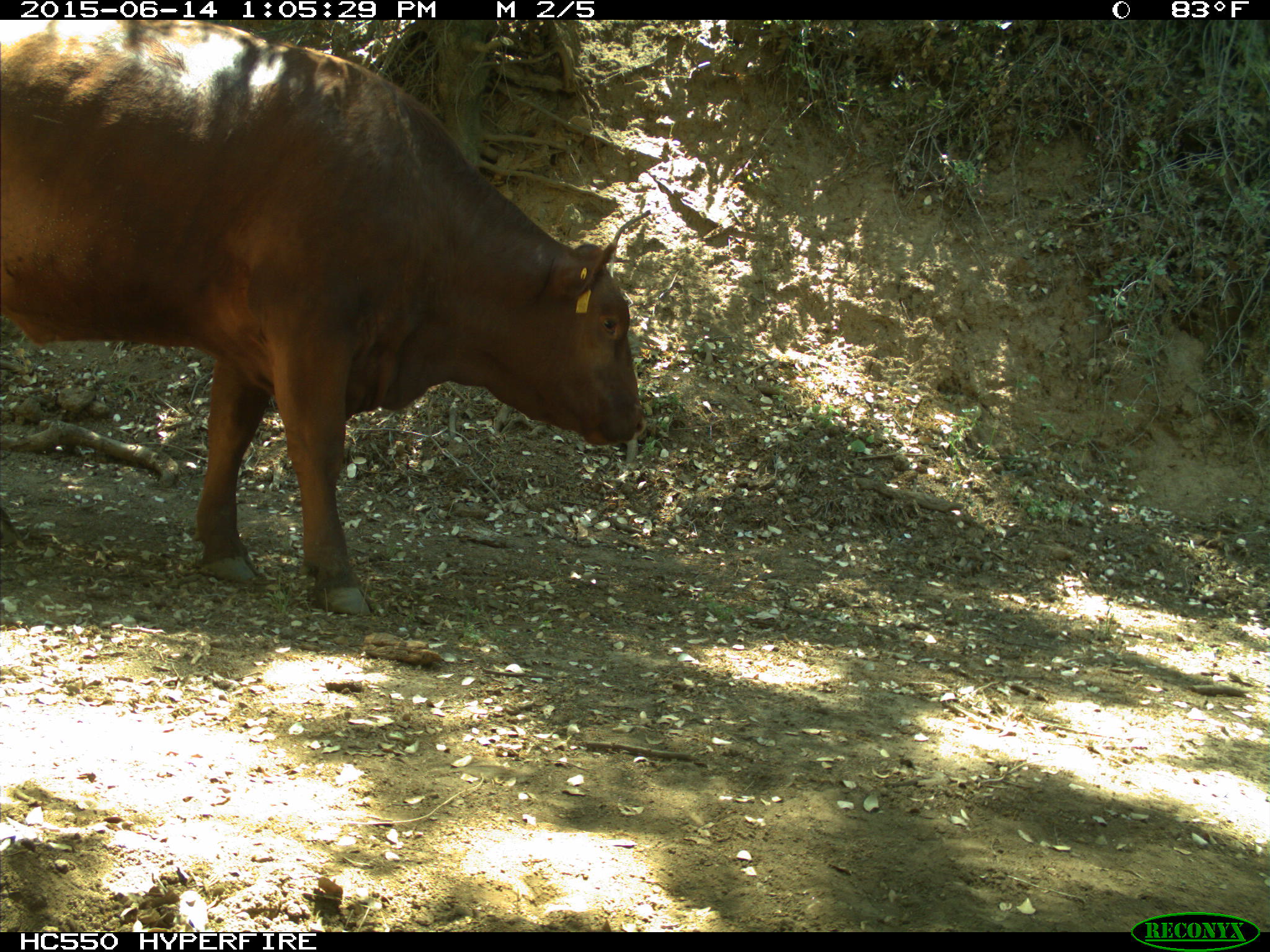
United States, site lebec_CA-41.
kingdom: Animalia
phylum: Chordata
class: Mammalia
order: Artiodactyla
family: Bovidae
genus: Bos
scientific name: Bos taurus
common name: domestic cow